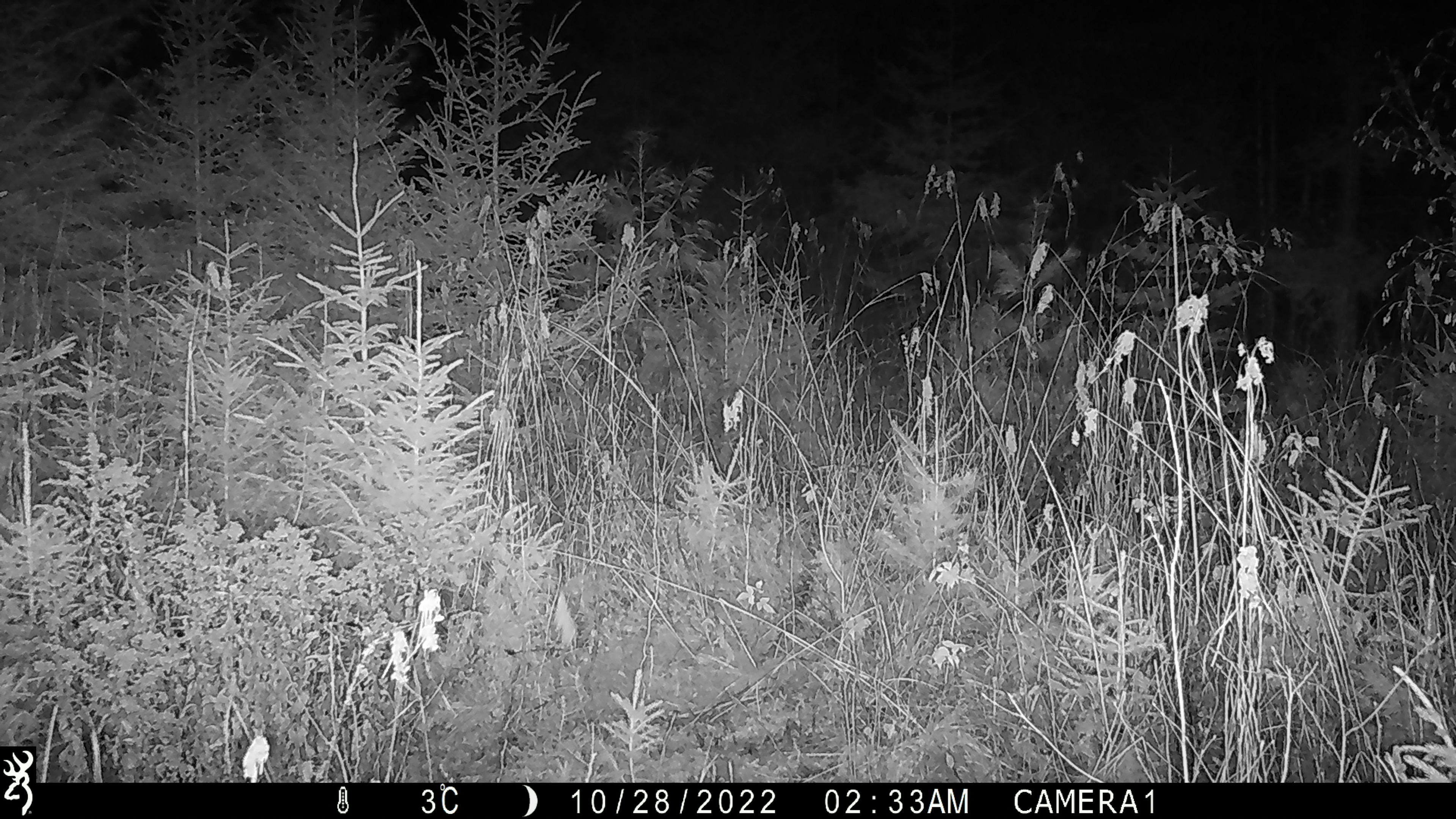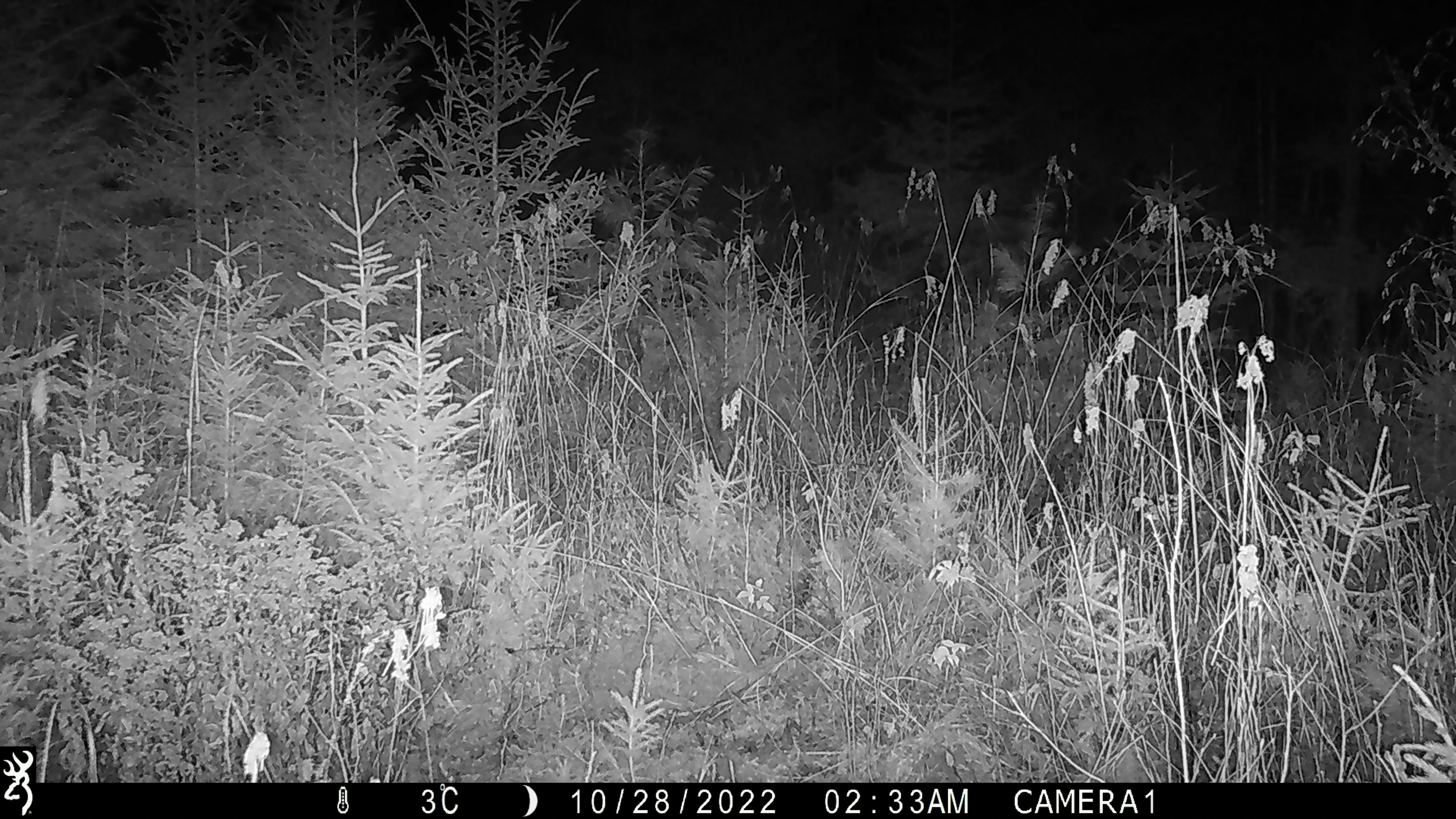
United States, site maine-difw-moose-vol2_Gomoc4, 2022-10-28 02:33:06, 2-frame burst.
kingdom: Animalia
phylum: Chordata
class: Mammalia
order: Artiodactyla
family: Cervidae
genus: Alces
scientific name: Alces alces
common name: moose